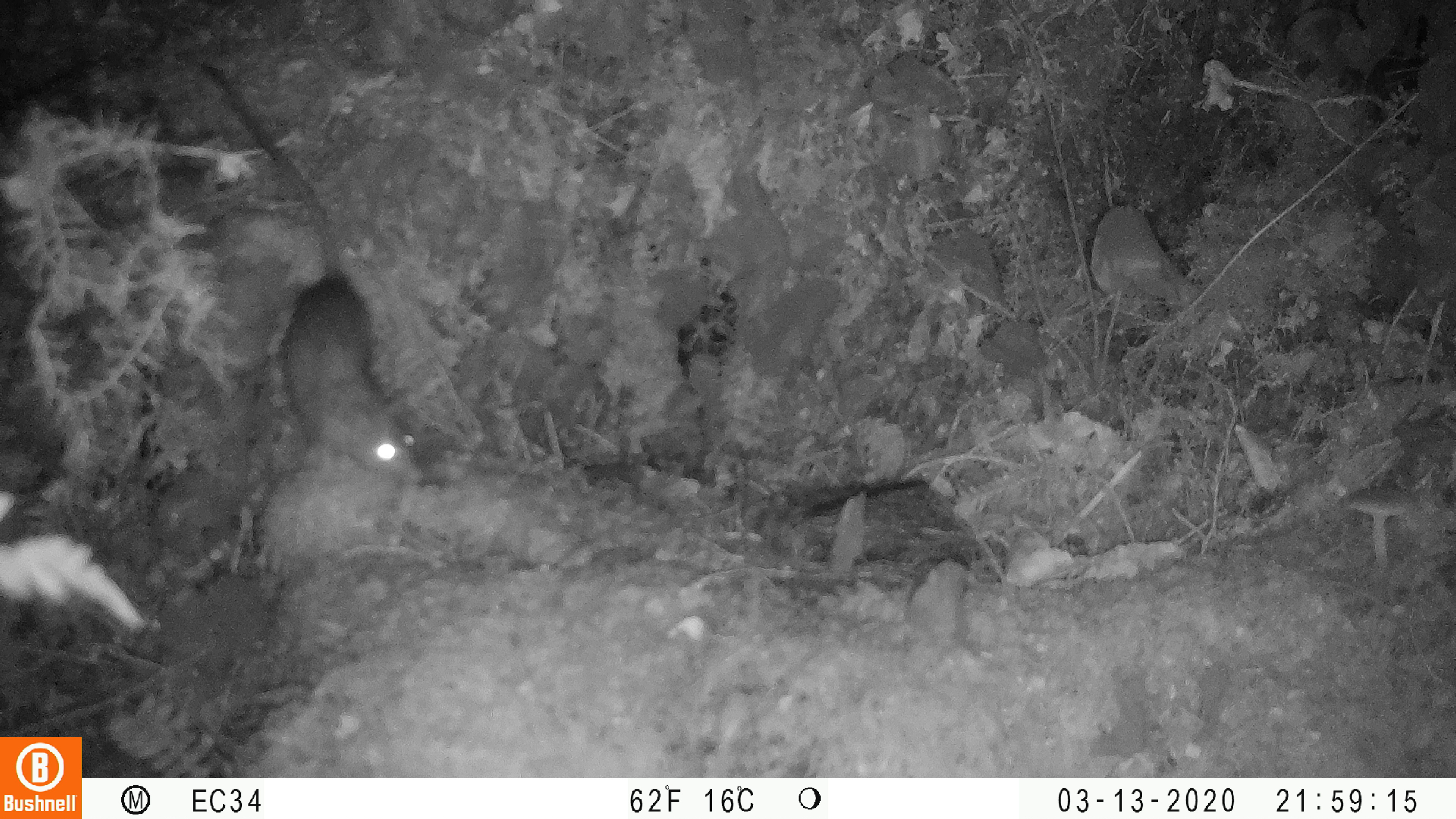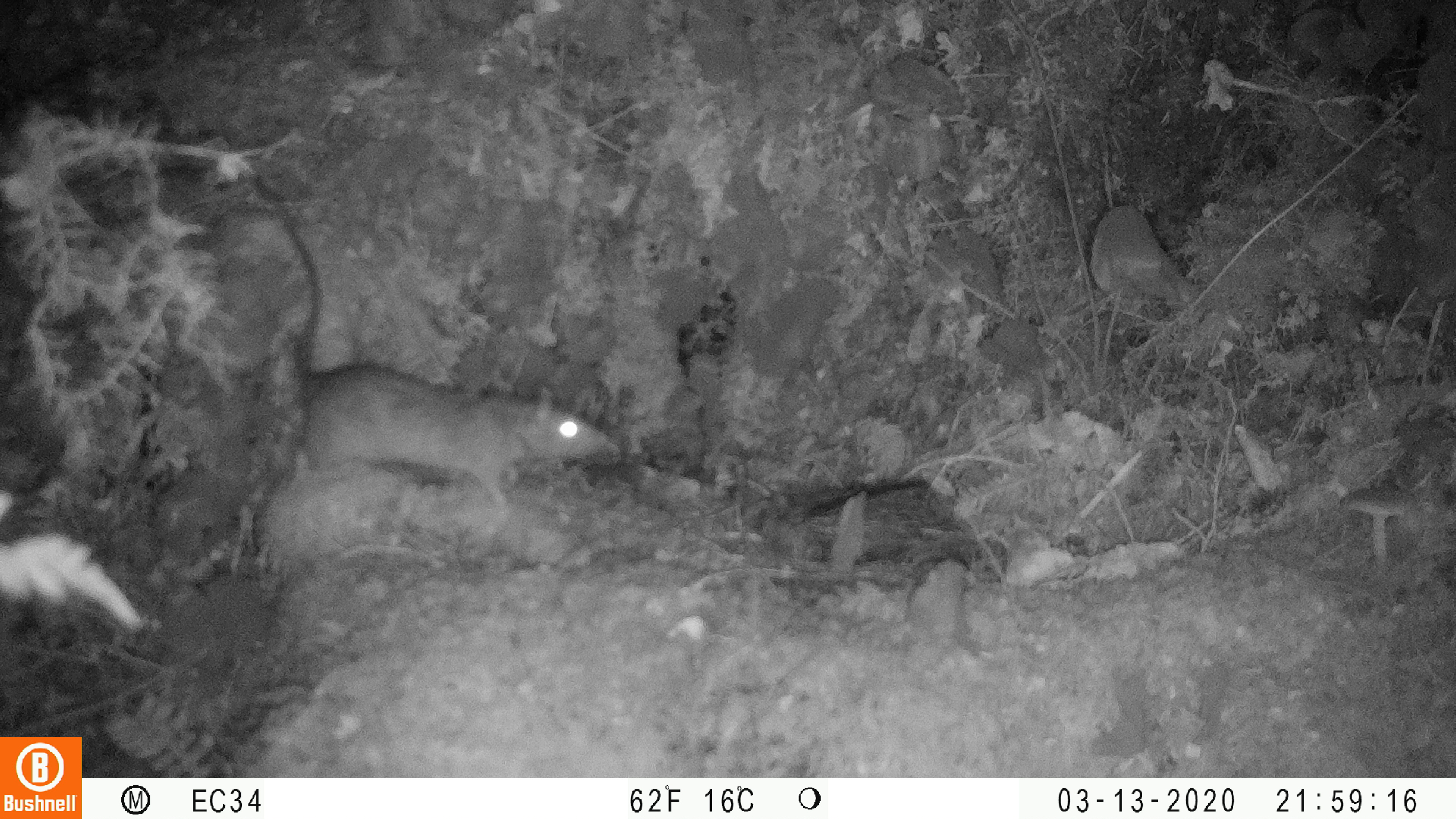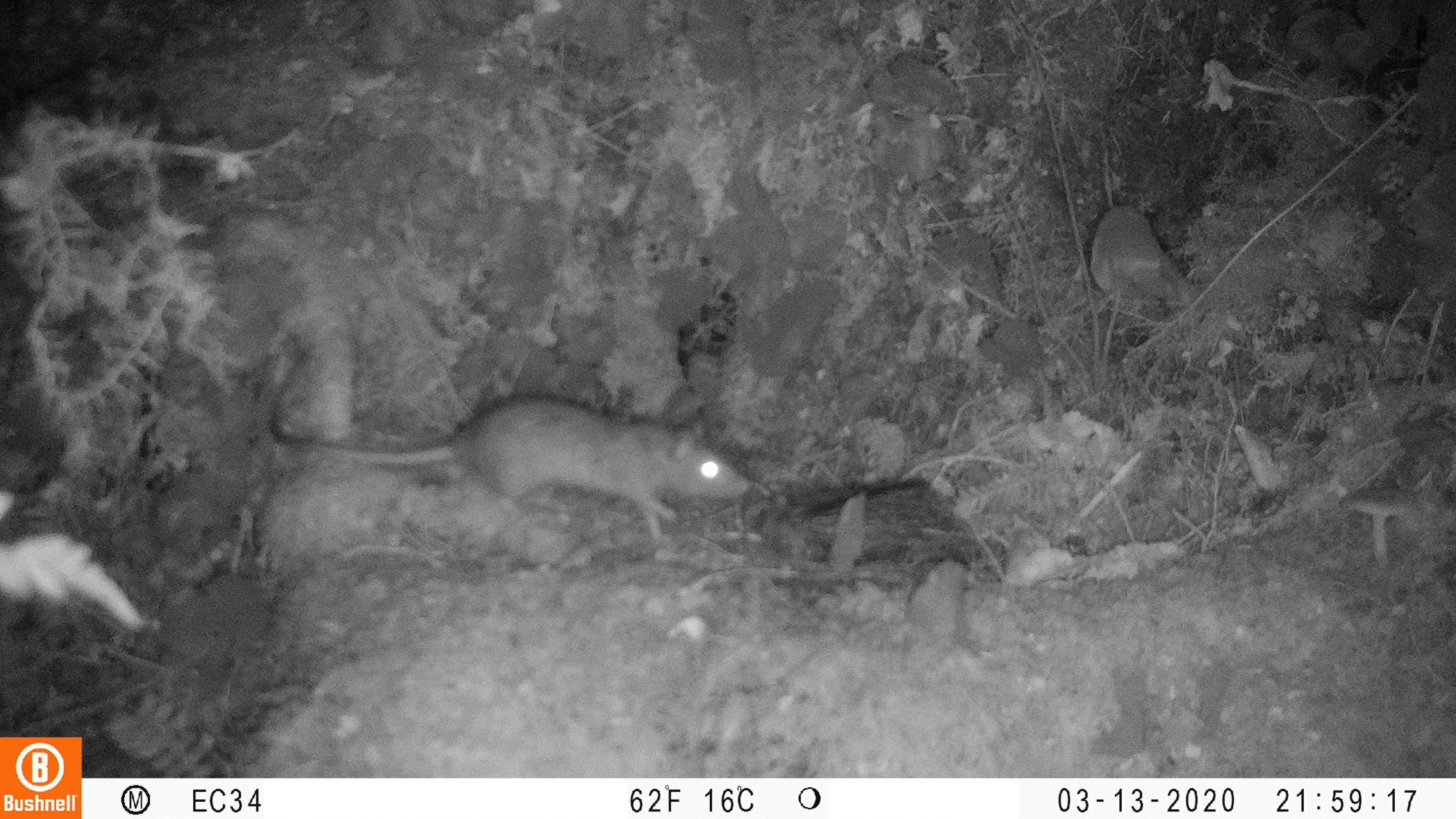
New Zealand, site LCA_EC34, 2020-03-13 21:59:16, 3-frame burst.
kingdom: Animalia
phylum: Chordata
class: Mammalia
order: Rodentia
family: Muridae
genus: Rattus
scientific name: Rattus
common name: rat